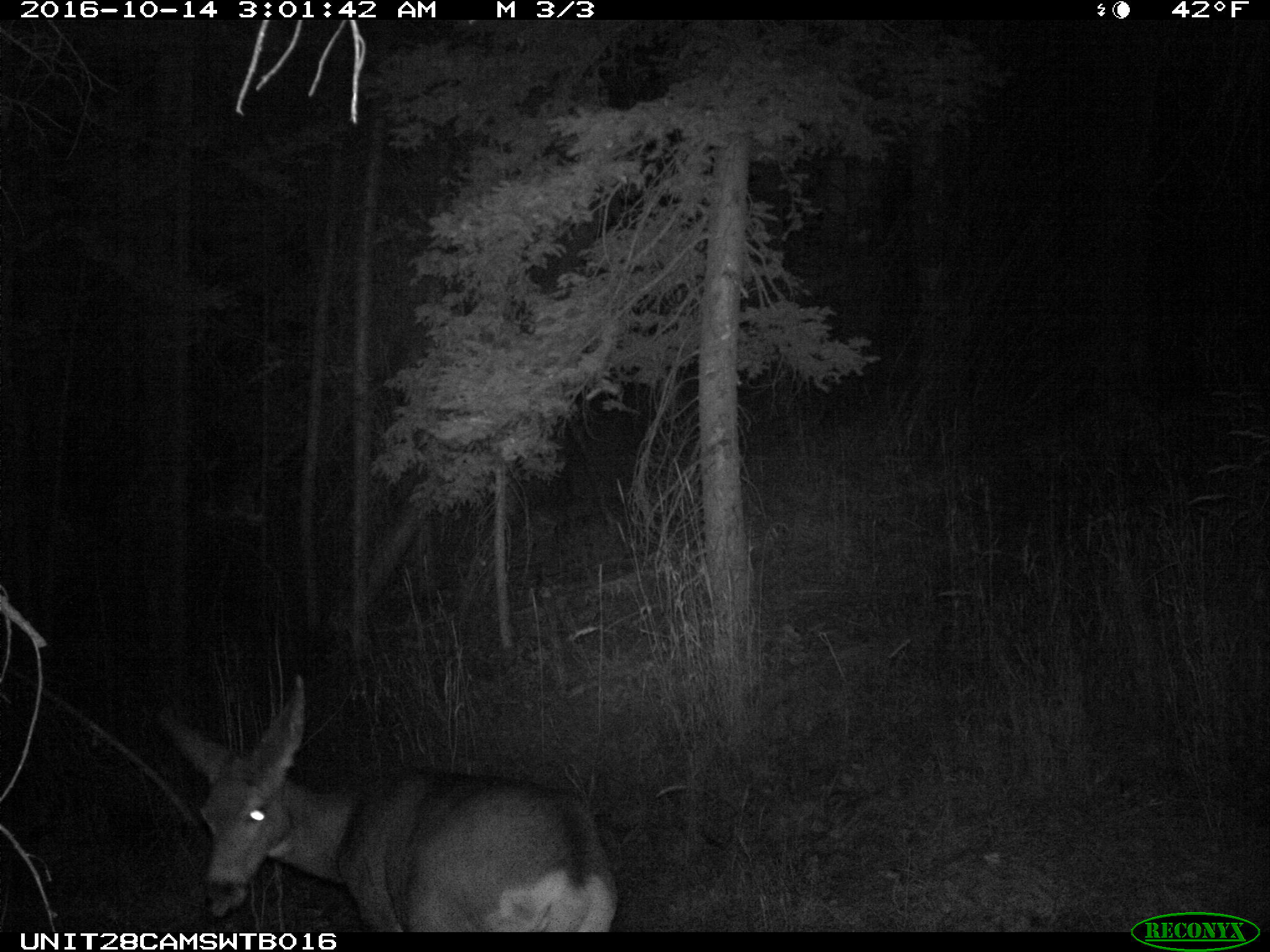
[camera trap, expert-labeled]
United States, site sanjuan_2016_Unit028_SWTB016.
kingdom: Animalia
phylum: Chordata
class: Mammalia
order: Artiodactyla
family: Cervidae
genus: Odocoileus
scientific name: Odocoileus hemionus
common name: mule deer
Odocoileus hemionus (mule deer).